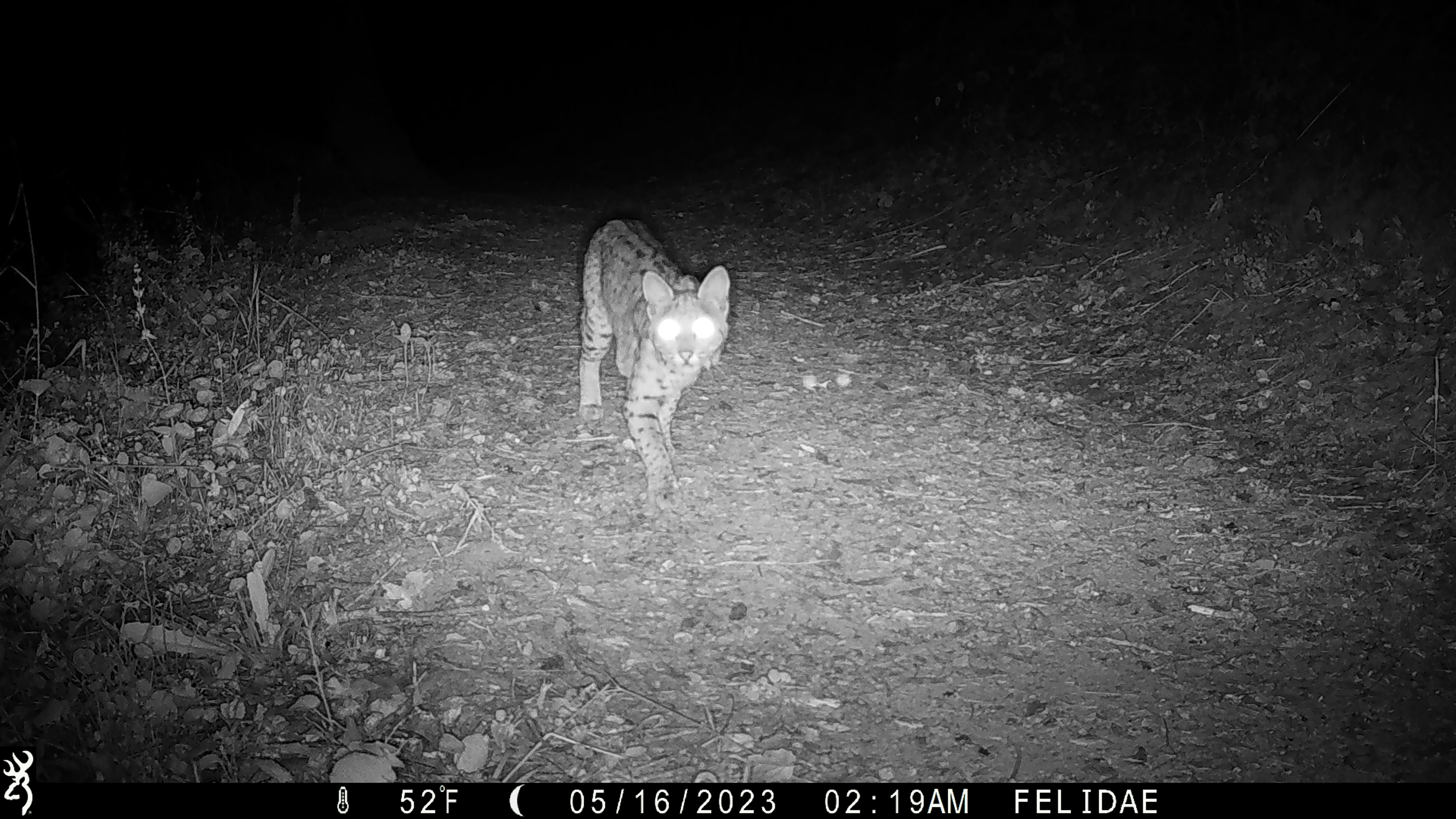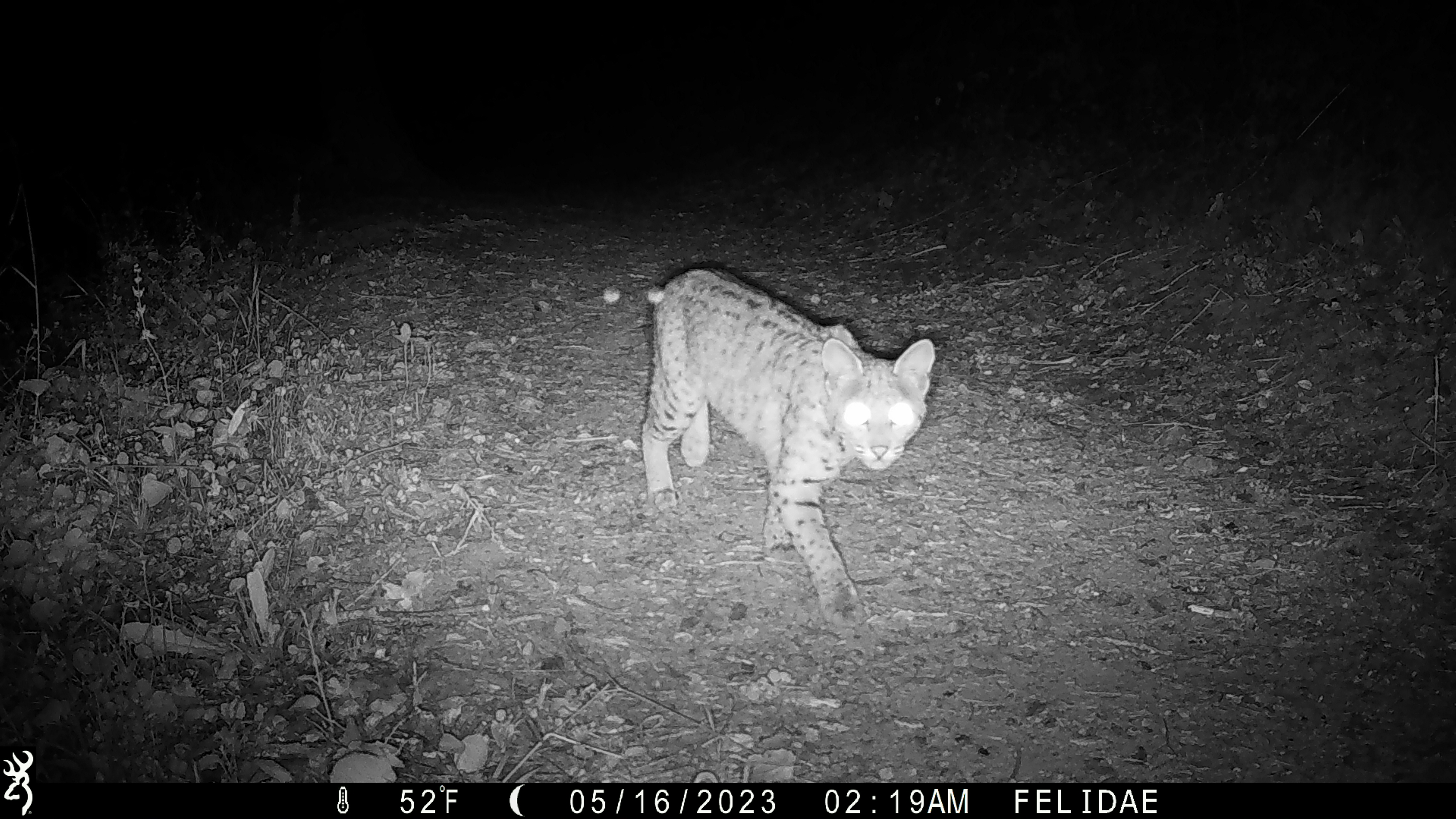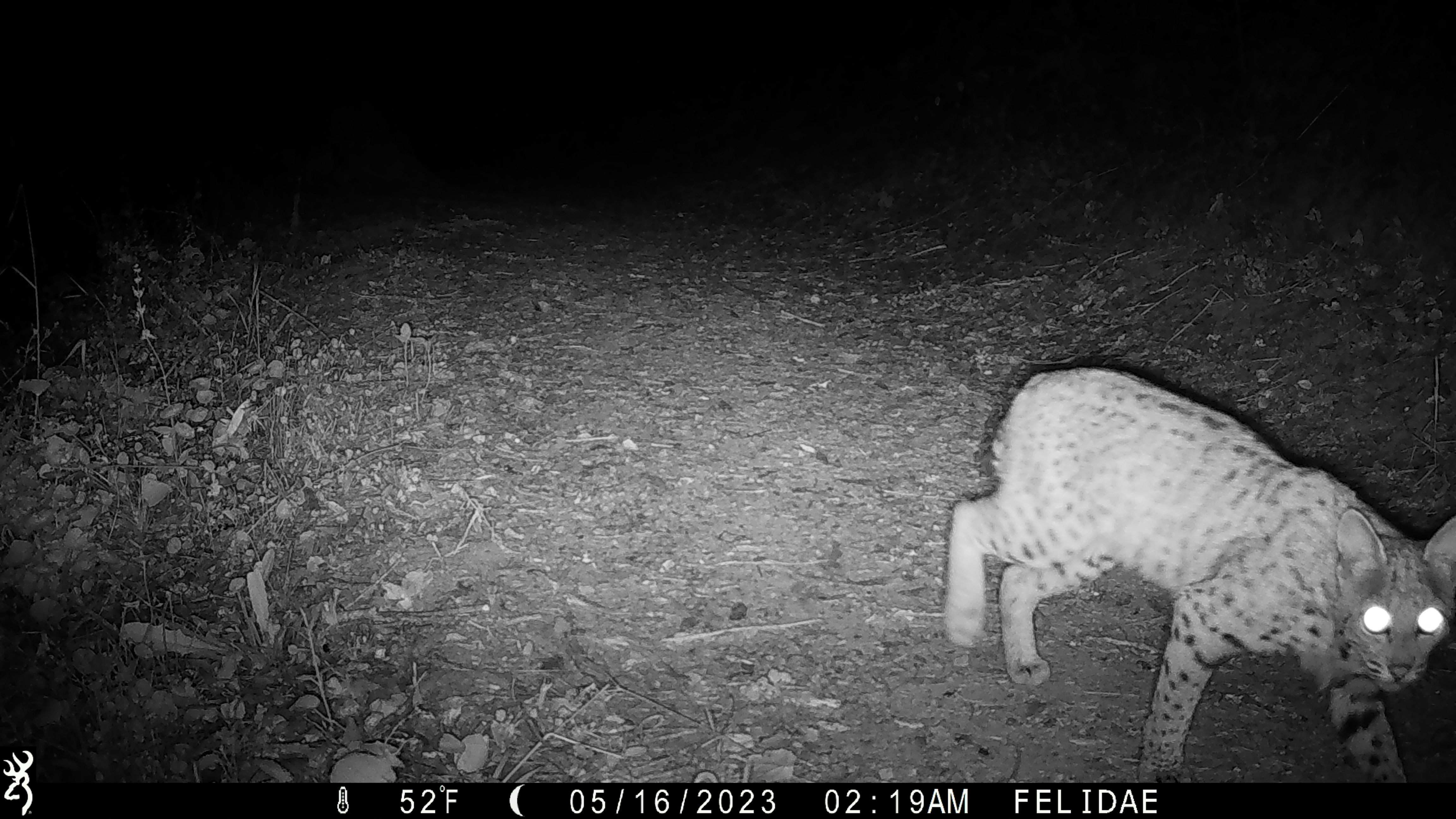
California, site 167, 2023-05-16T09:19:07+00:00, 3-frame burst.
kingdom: Animalia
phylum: Chordata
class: Mammalia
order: Carnivora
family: Felidae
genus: Lynx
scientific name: Lynx rufus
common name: bobcat